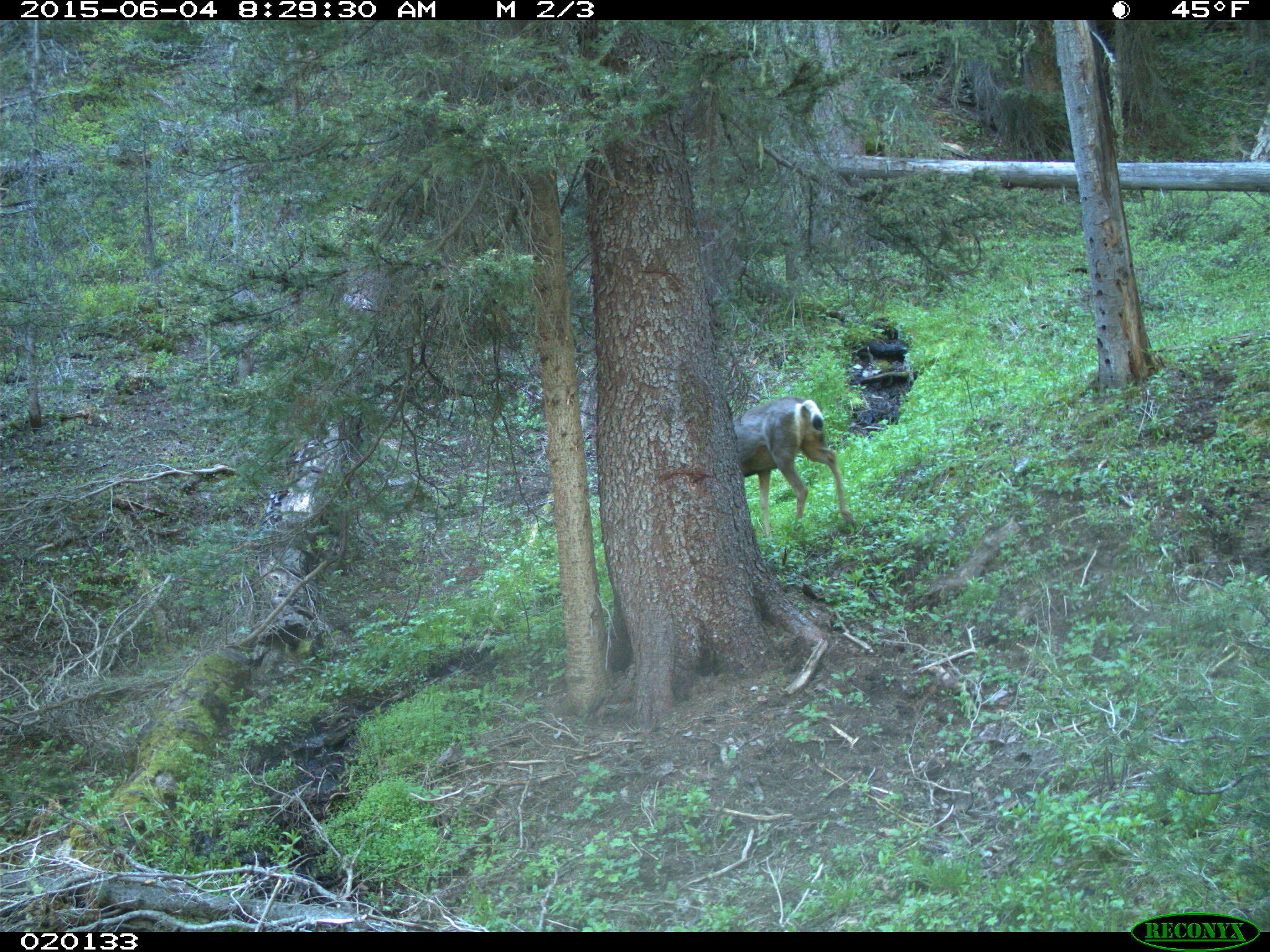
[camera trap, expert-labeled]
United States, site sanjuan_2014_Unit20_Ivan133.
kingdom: Animalia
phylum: Chordata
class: Mammalia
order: Artiodactyla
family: Cervidae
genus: Odocoileus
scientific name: Odocoileus hemionus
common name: mule deer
Odocoileus hemionus (mule deer).